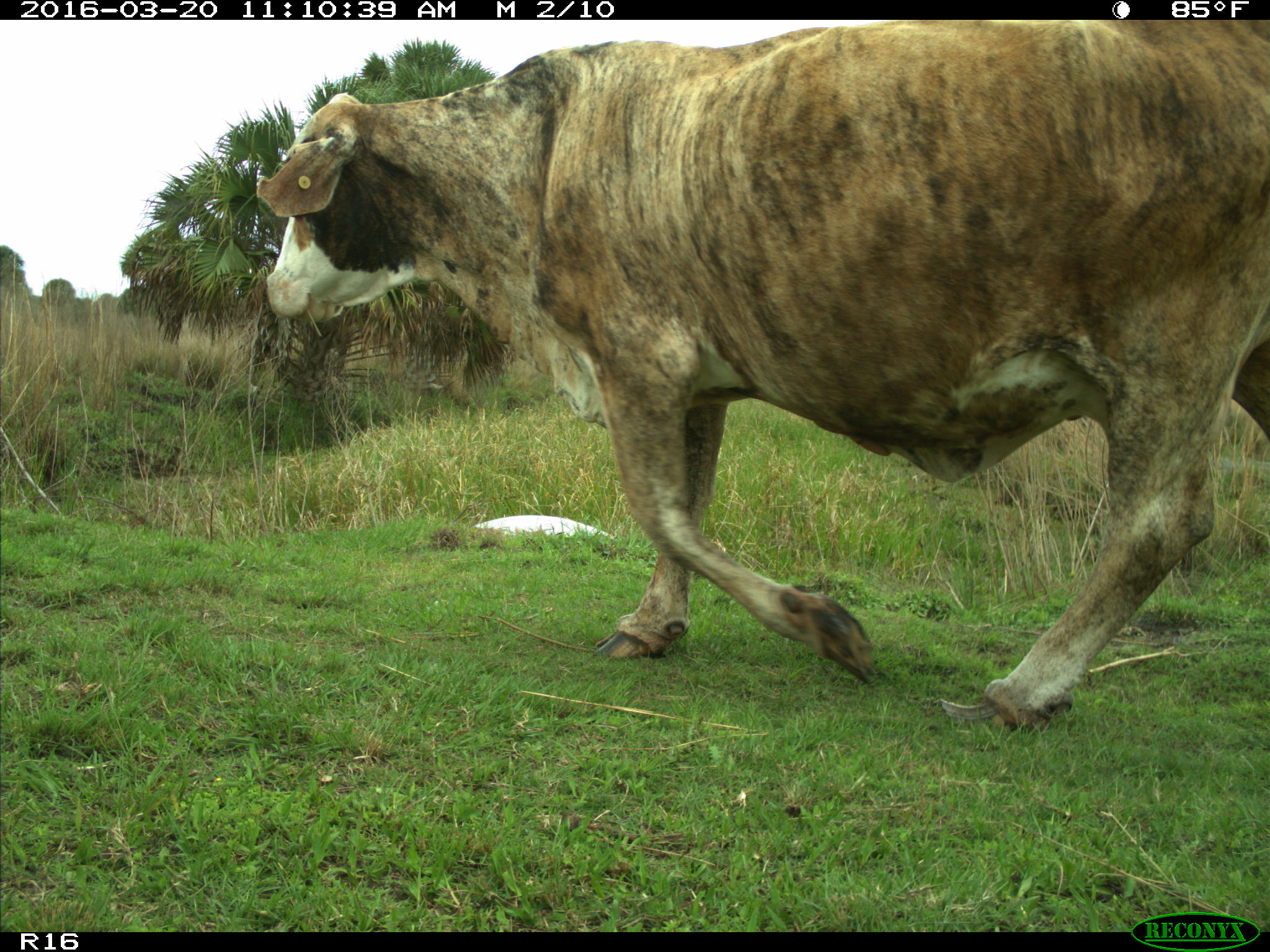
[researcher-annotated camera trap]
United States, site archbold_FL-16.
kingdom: Animalia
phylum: Chordata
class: Mammalia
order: Artiodactyla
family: Bovidae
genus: Bos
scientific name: Bos taurus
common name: domestic cow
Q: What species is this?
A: Bos taurus (domestic cow).